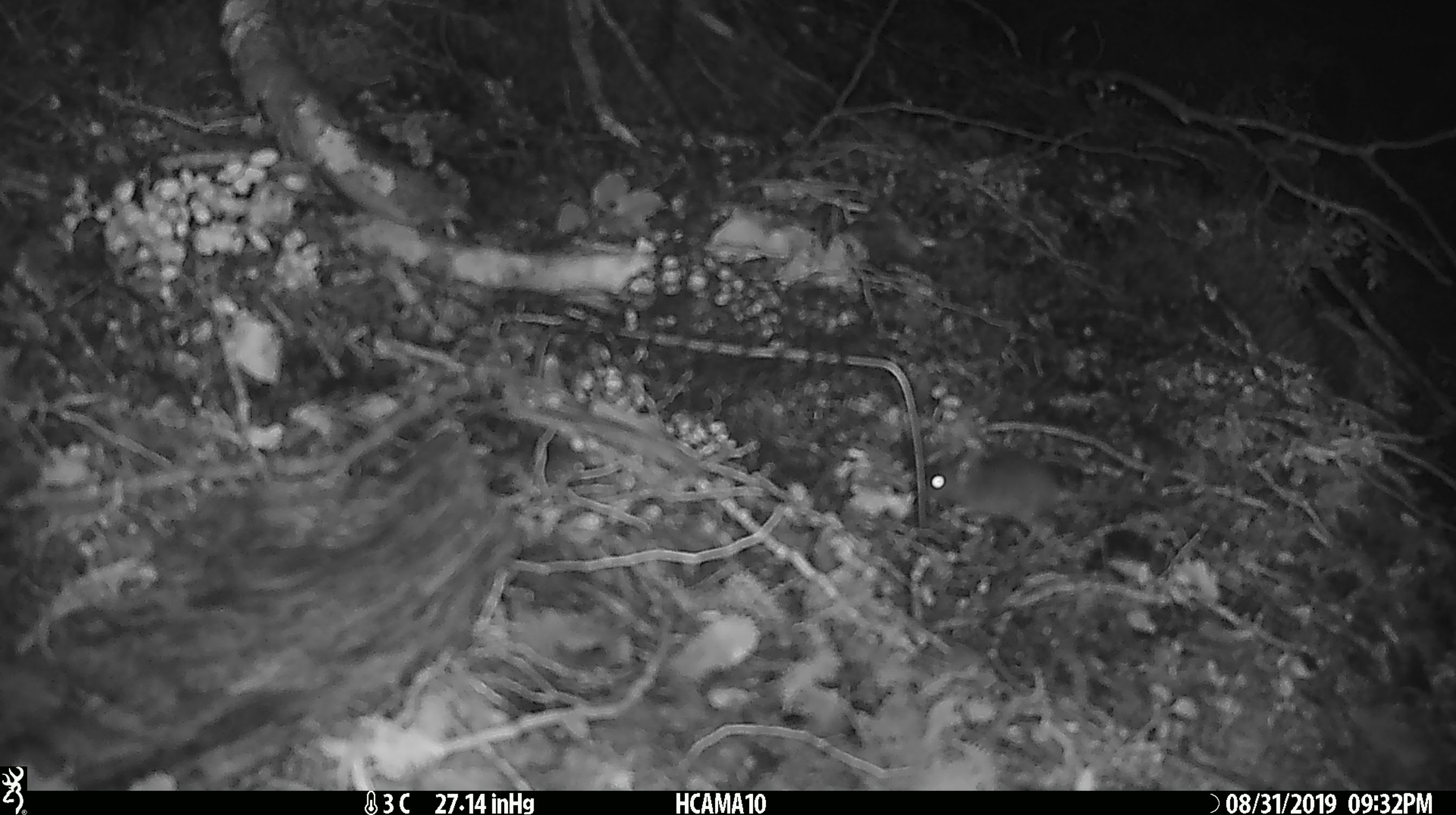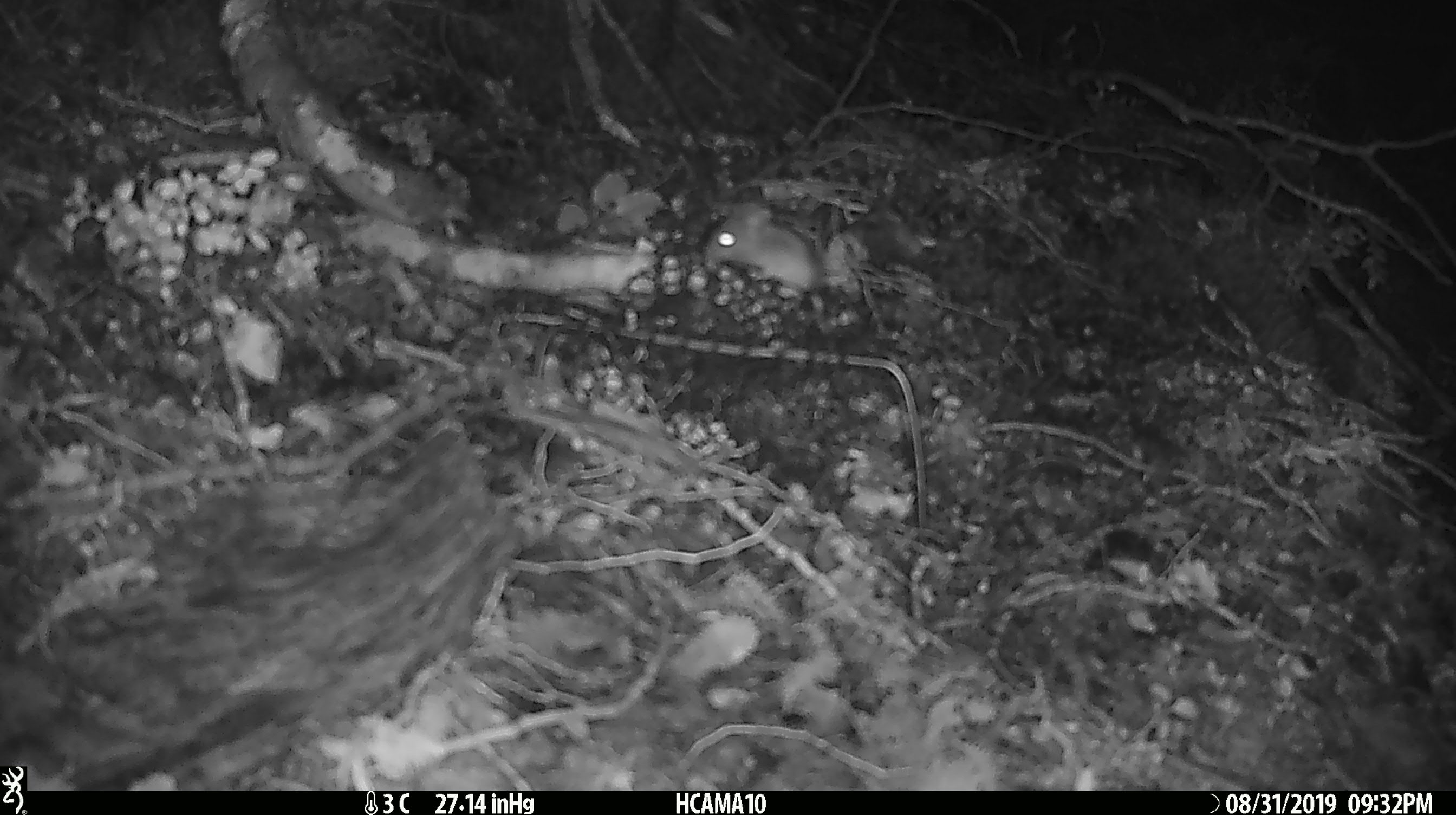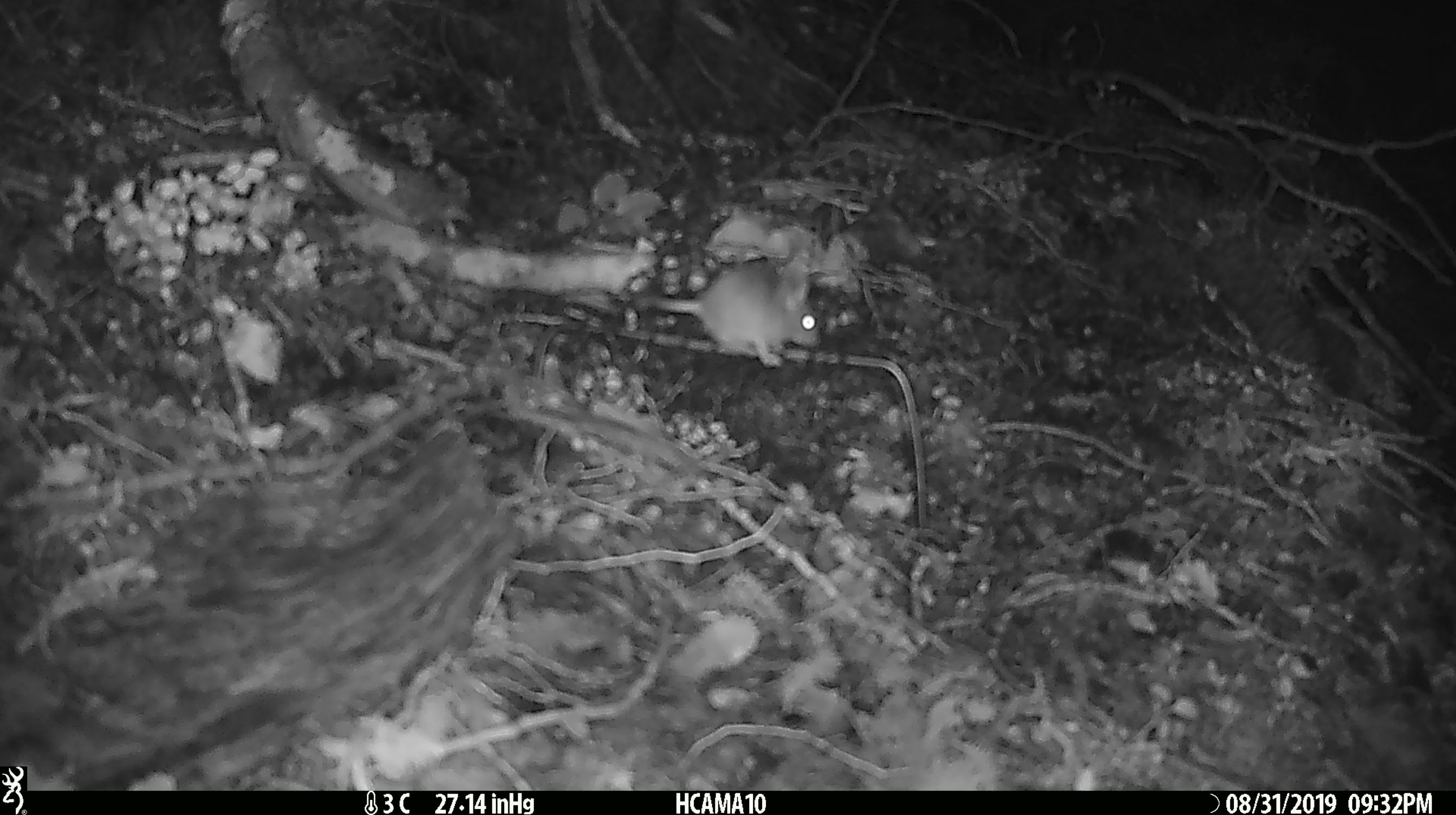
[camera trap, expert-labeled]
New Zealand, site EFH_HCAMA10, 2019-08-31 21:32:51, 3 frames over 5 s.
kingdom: Animalia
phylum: Chordata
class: Mammalia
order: Rodentia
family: Muridae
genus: Mus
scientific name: Mus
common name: mouse